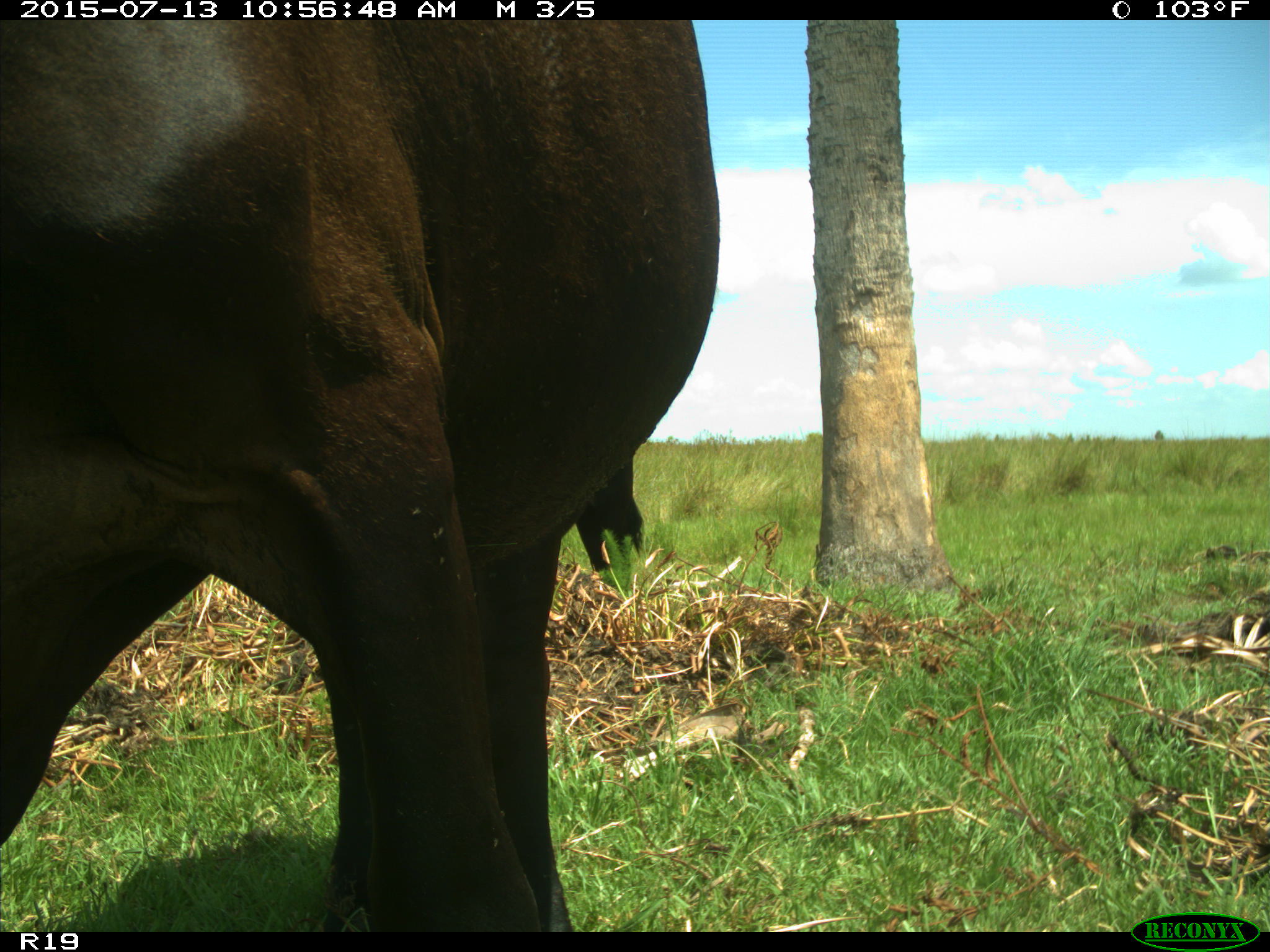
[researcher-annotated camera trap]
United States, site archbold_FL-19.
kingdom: Animalia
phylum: Chordata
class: Mammalia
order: Artiodactyla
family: Bovidae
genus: Bos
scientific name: Bos taurus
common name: domestic cow